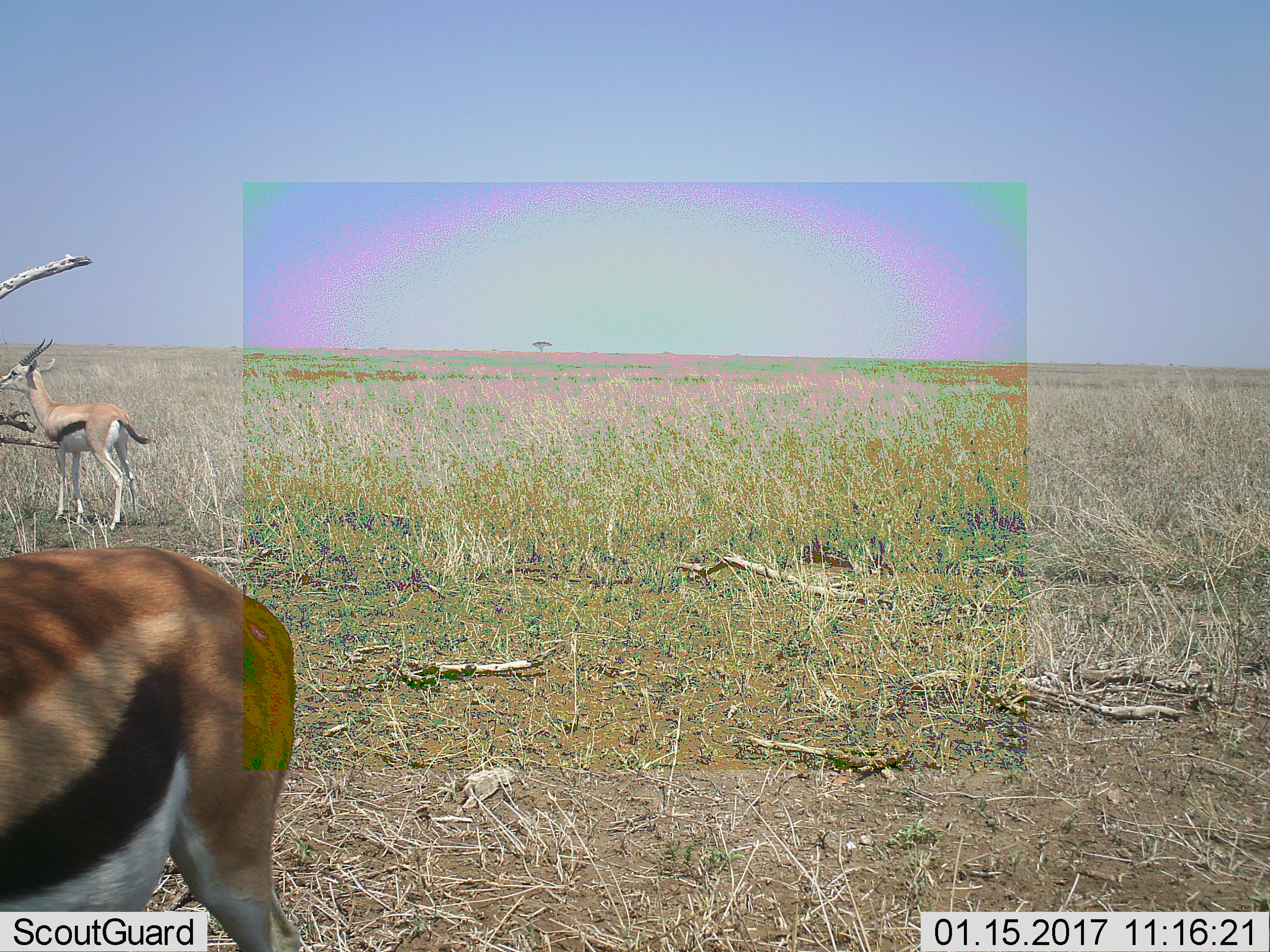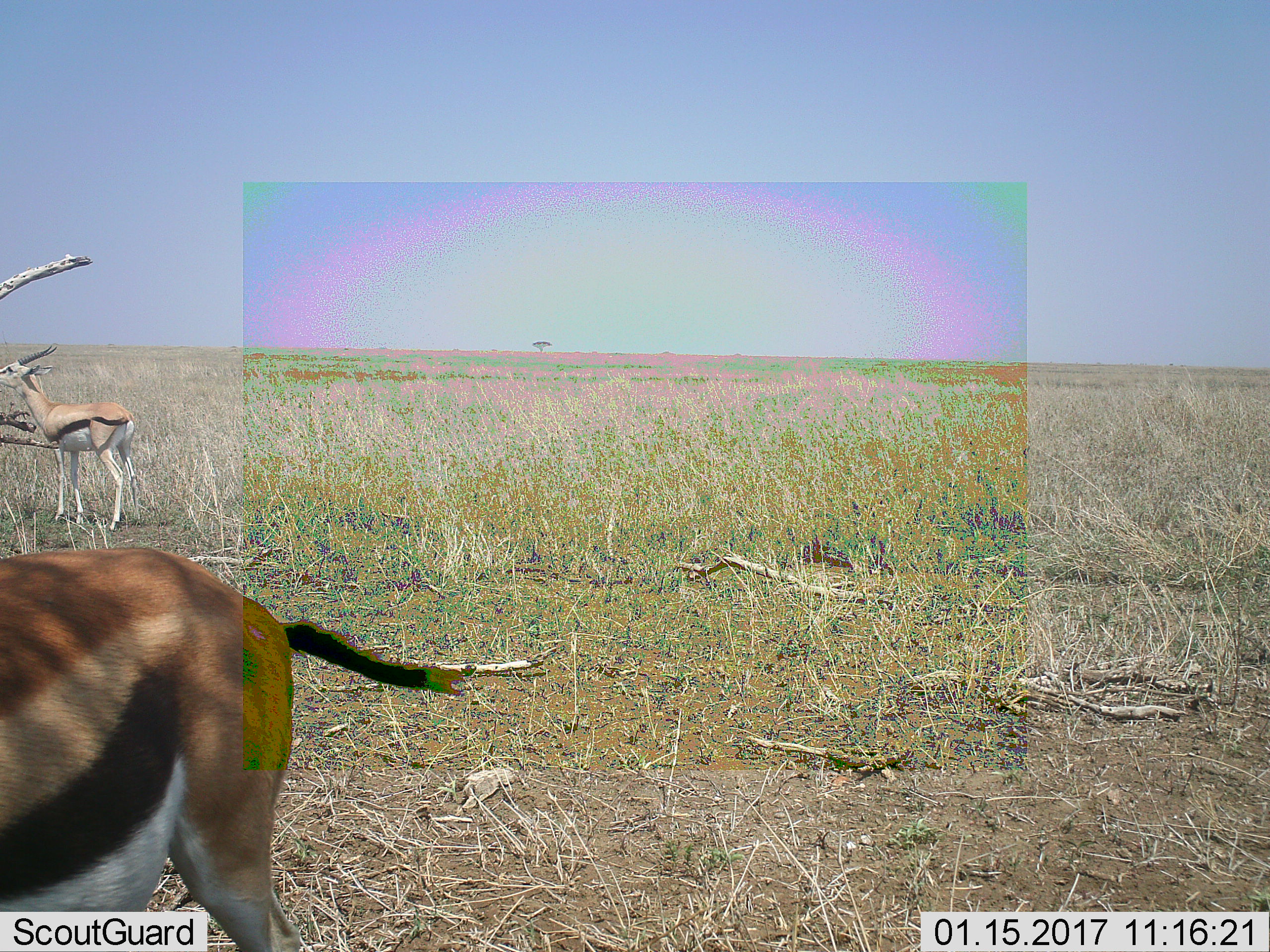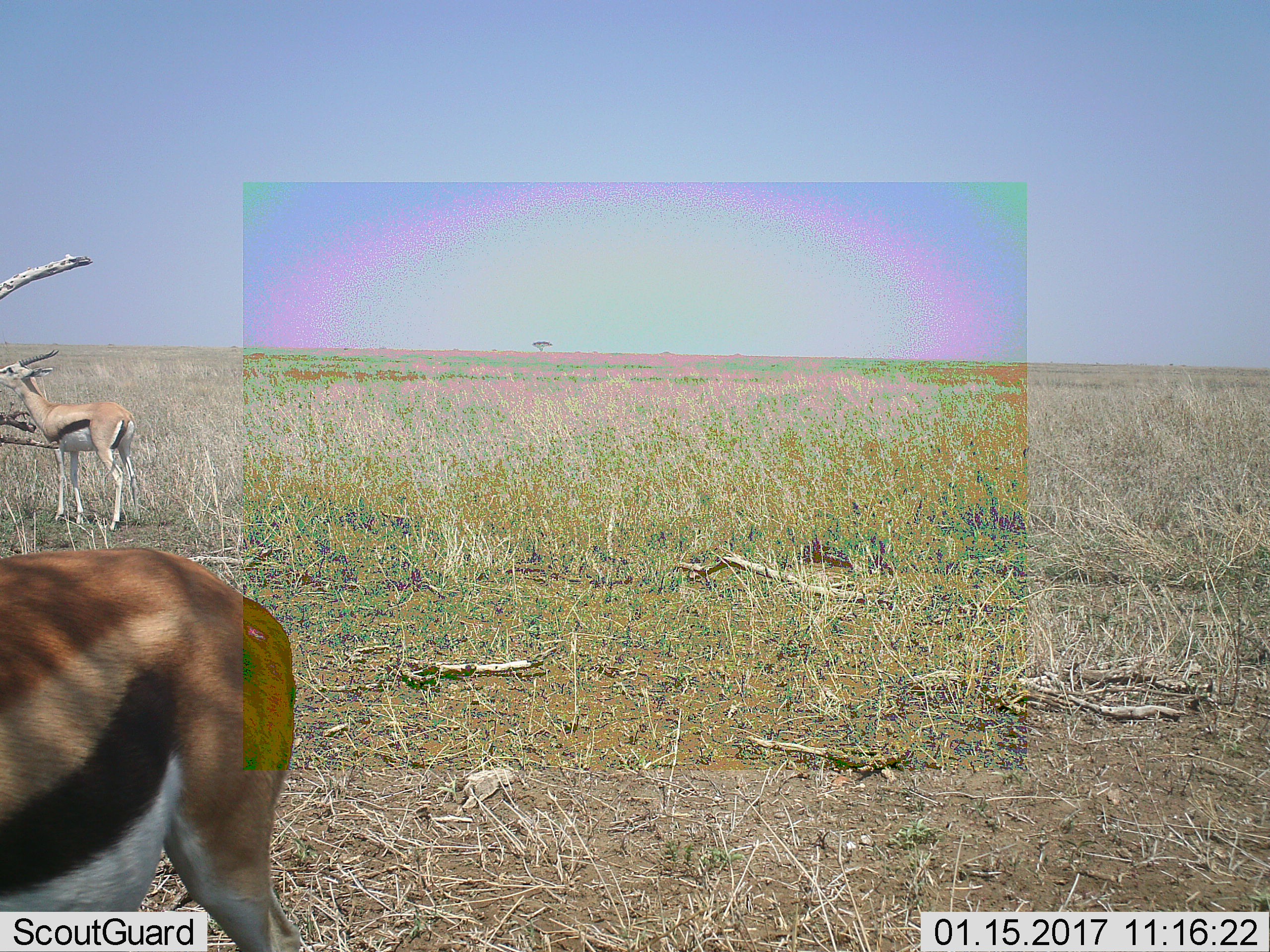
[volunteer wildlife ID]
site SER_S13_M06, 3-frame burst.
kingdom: Animalia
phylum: Chordata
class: Mammalia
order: Artiodactyla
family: Bovidae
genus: Eudorcas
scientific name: Eudorcas thomsonii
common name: thomson's gazelle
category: gazellethomsons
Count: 2.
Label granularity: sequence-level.